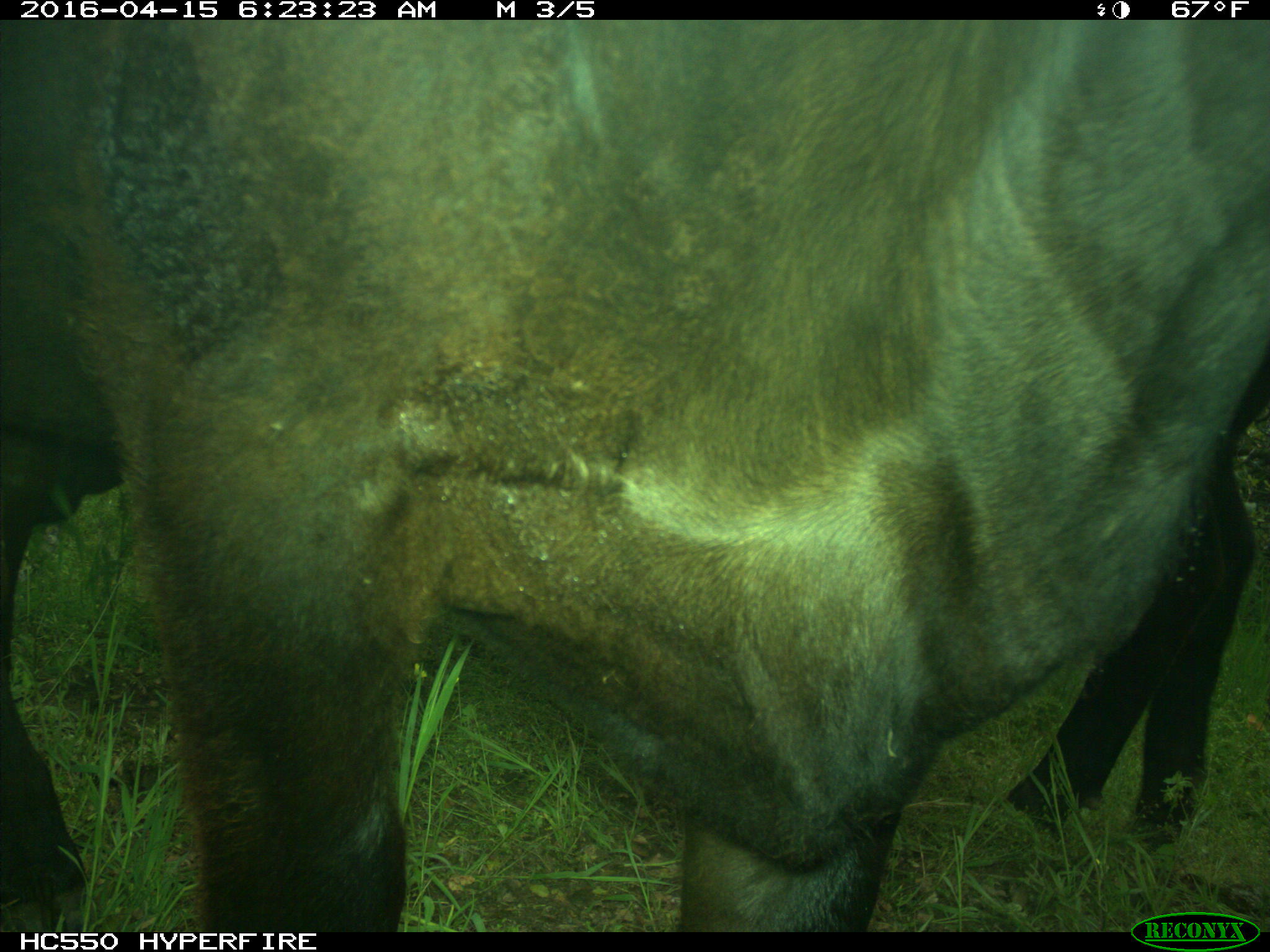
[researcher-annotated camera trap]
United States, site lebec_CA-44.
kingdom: Animalia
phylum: Chordata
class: Mammalia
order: Artiodactyla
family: Bovidae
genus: Bos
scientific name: Bos taurus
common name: domestic cow